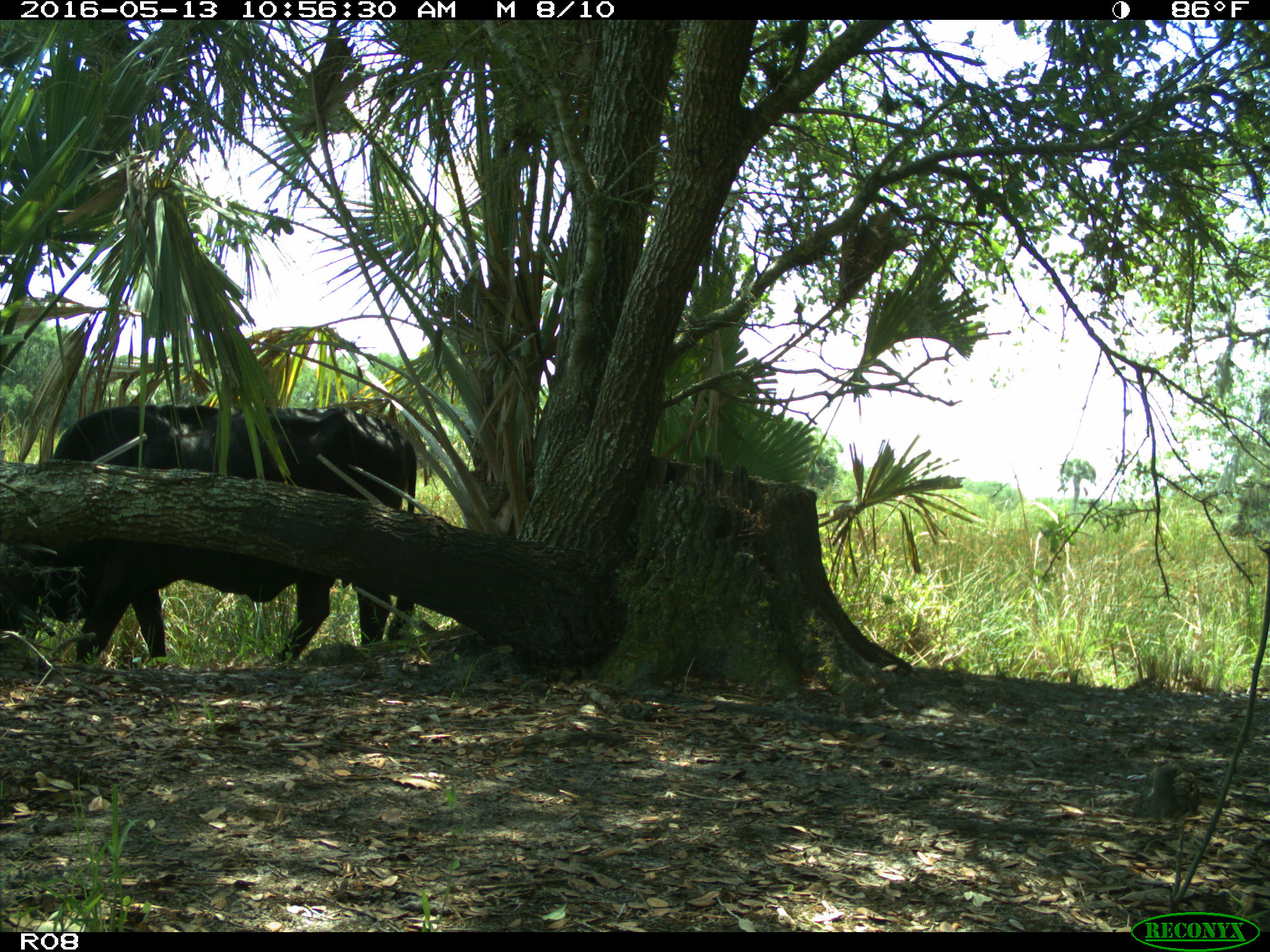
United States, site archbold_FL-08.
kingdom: Animalia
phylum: Chordata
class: Mammalia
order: Artiodactyla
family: Bovidae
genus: Bos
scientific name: Bos taurus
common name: domestic cow